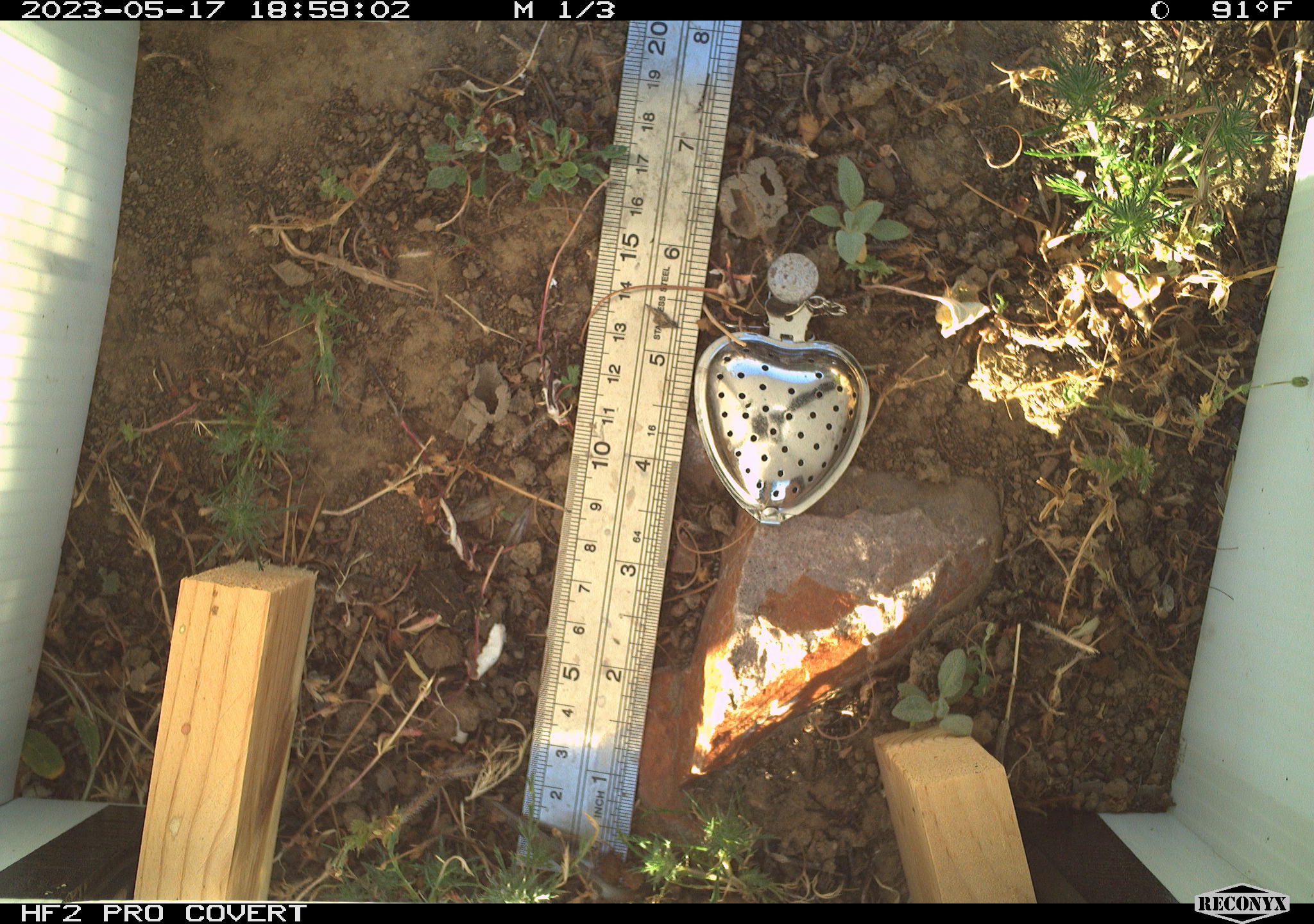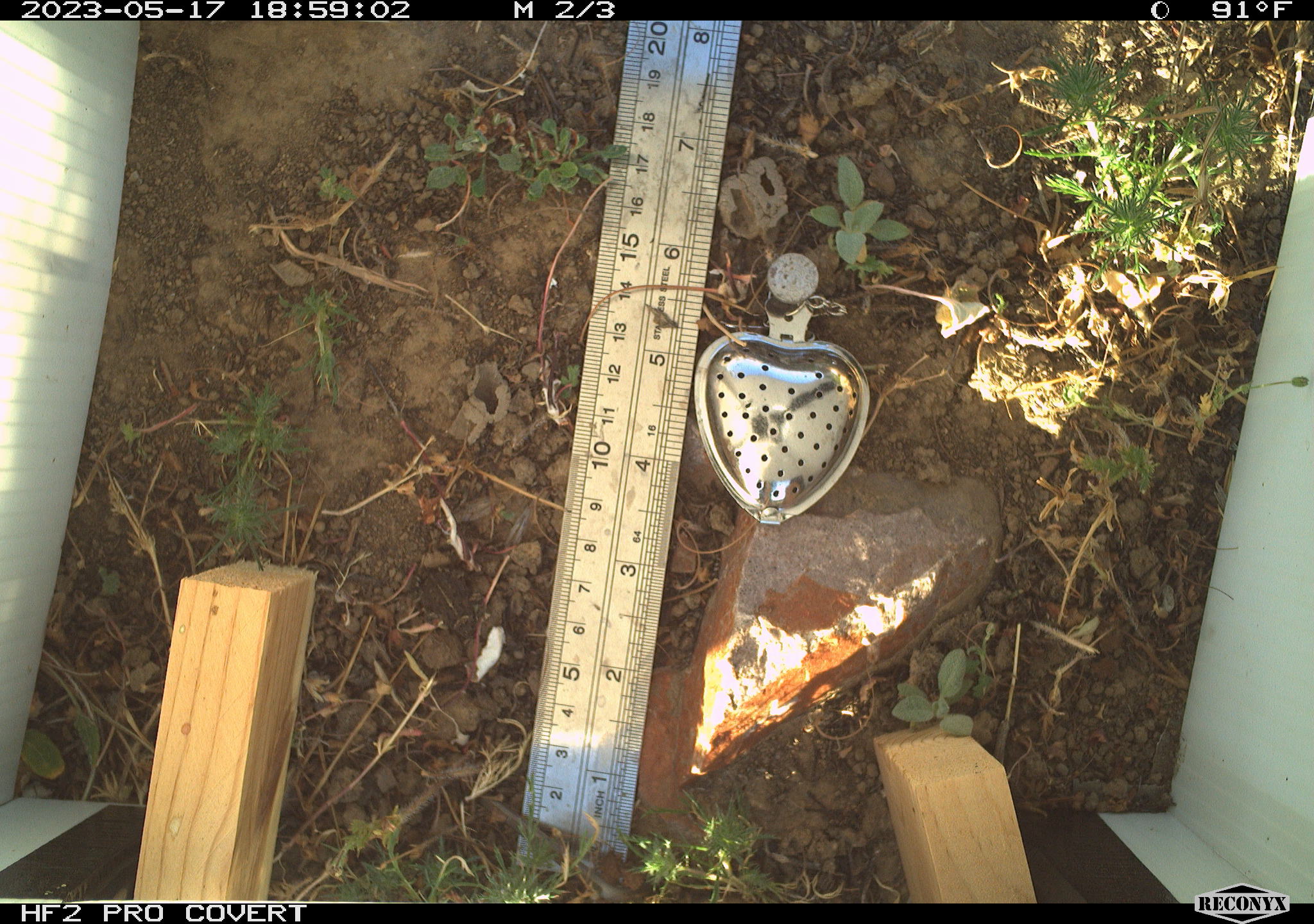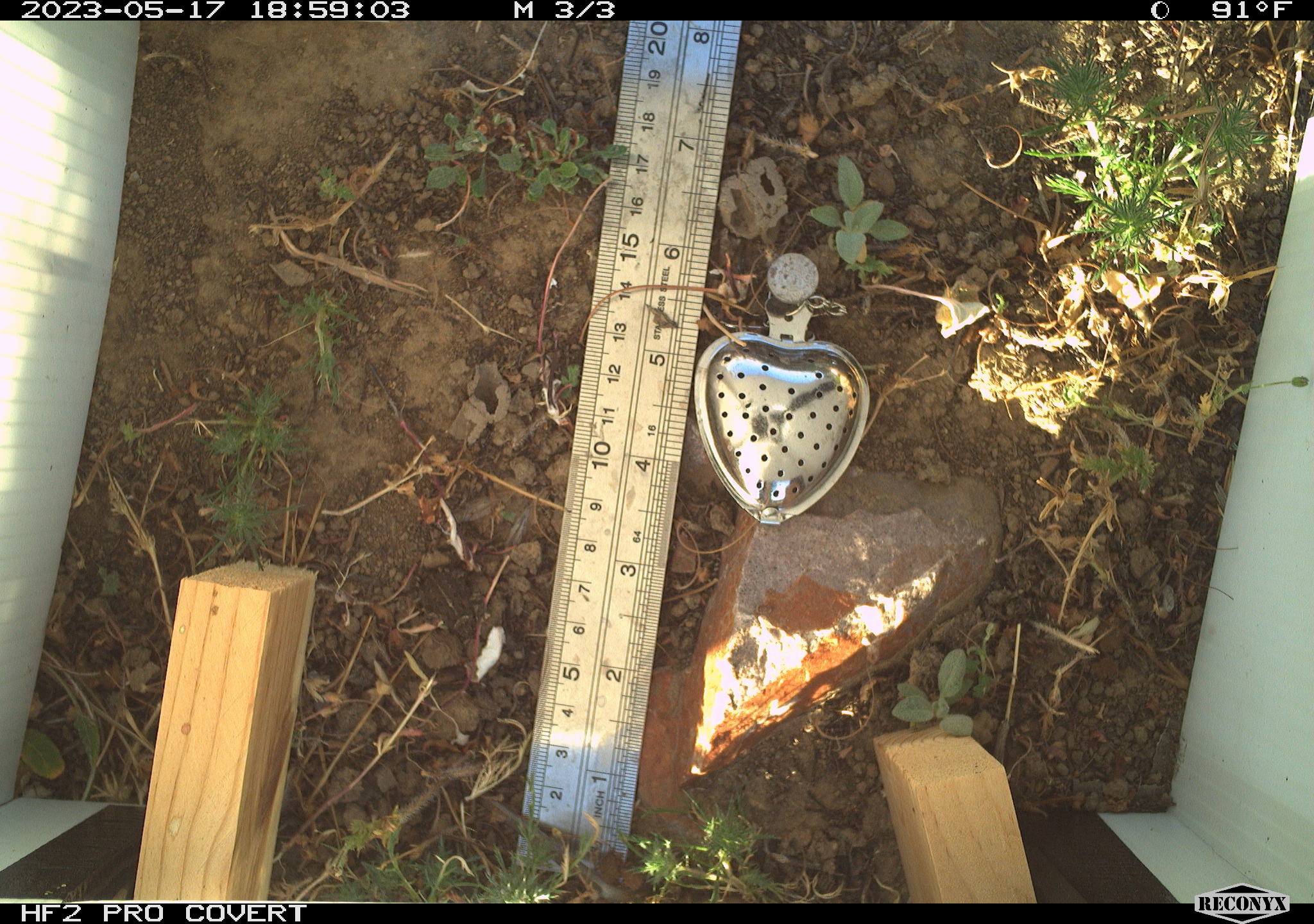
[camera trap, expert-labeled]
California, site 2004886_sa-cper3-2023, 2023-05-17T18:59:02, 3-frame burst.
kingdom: Animalia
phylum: Chordata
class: Amphibia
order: Anura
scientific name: Anura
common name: frogs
Frogs (Anura).